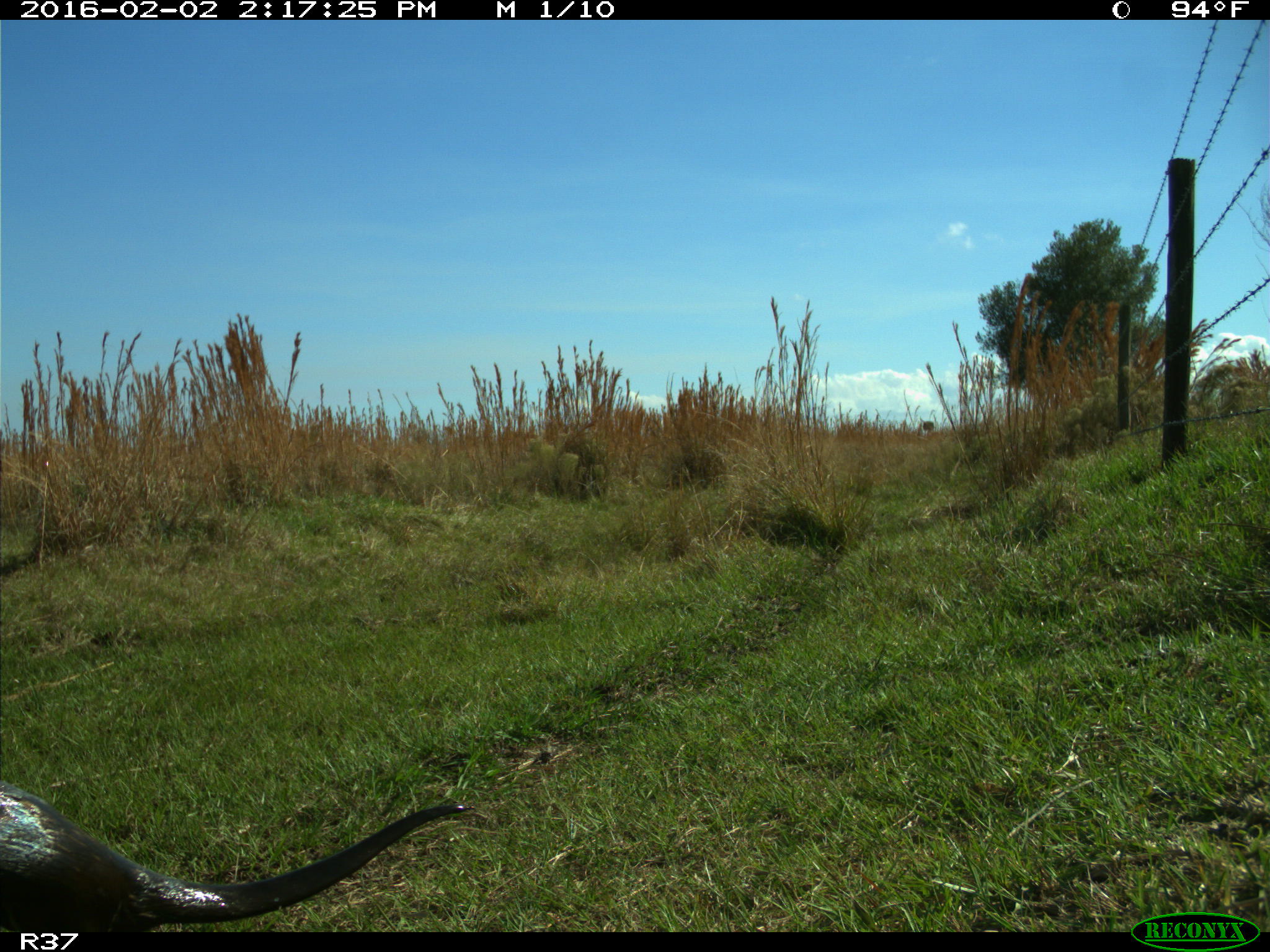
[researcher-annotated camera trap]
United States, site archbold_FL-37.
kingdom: Animalia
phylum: Chordata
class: Mammalia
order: Carnivora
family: Mustelidae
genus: Lontra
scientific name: Lontra canadensis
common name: north american river otter